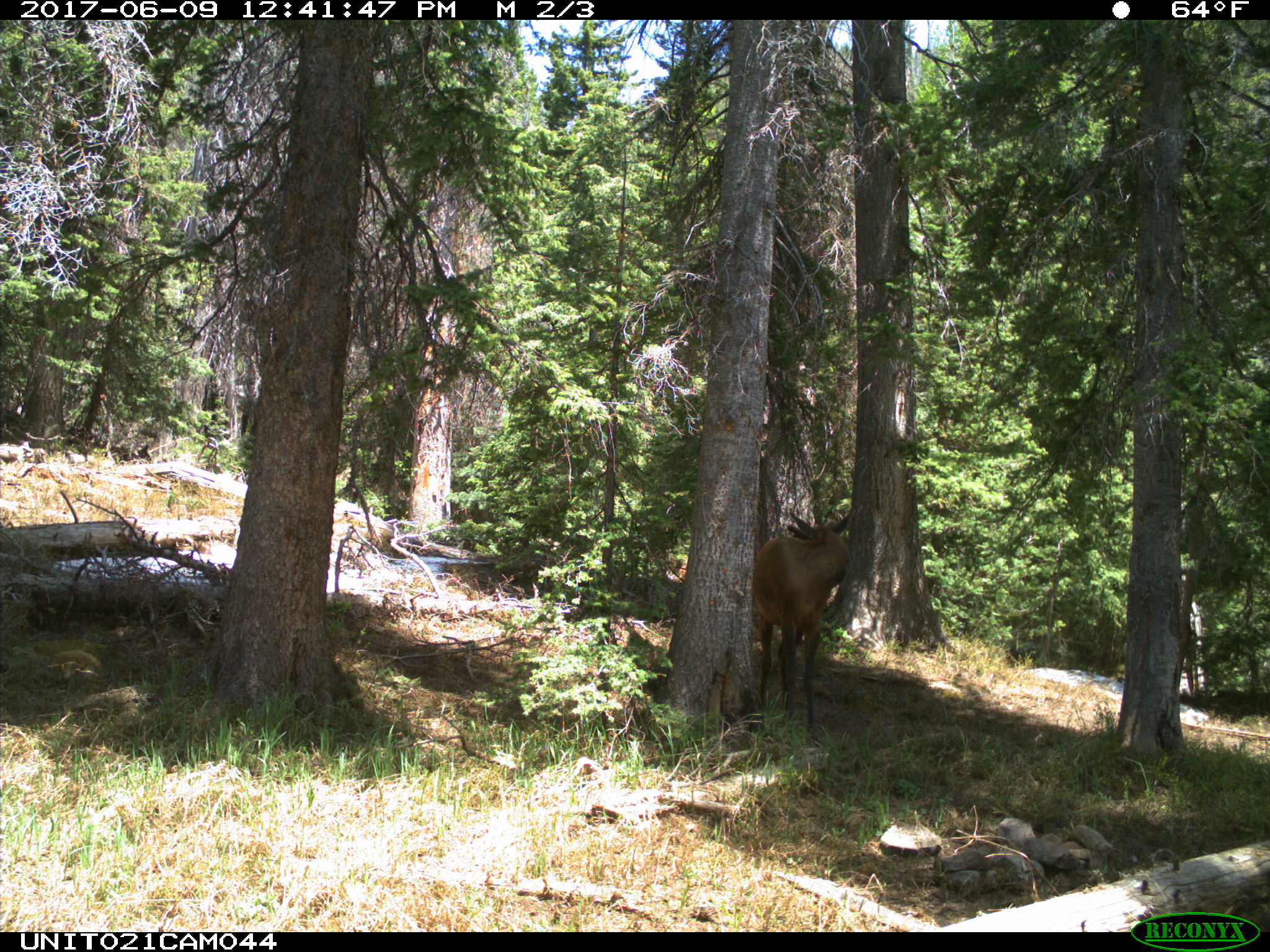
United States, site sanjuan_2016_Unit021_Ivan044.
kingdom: Animalia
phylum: Chordata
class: Mammalia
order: Artiodactyla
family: Cervidae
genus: Cervus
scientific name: Cervus elaphus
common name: red deer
Cervus elaphus (red deer).